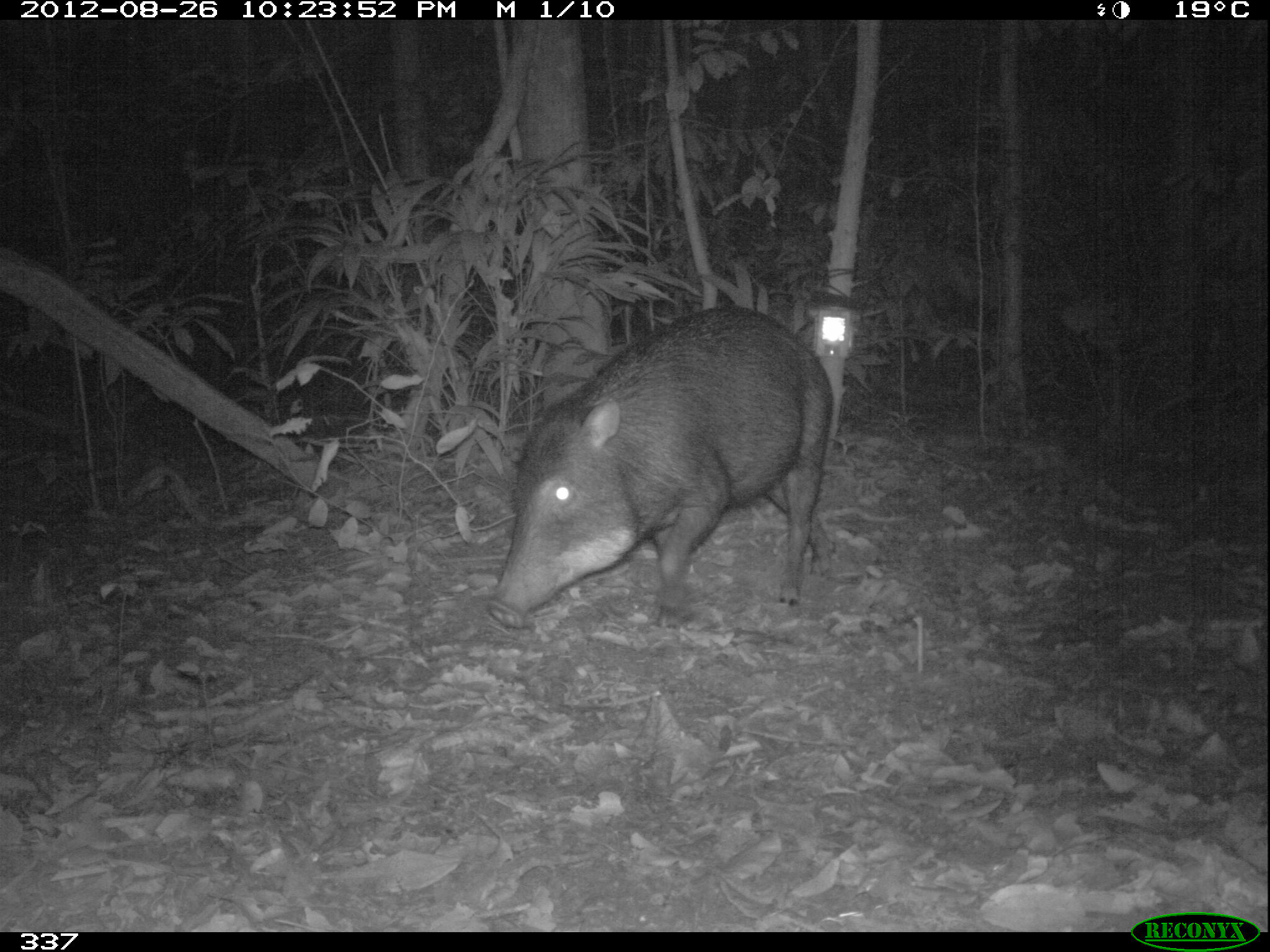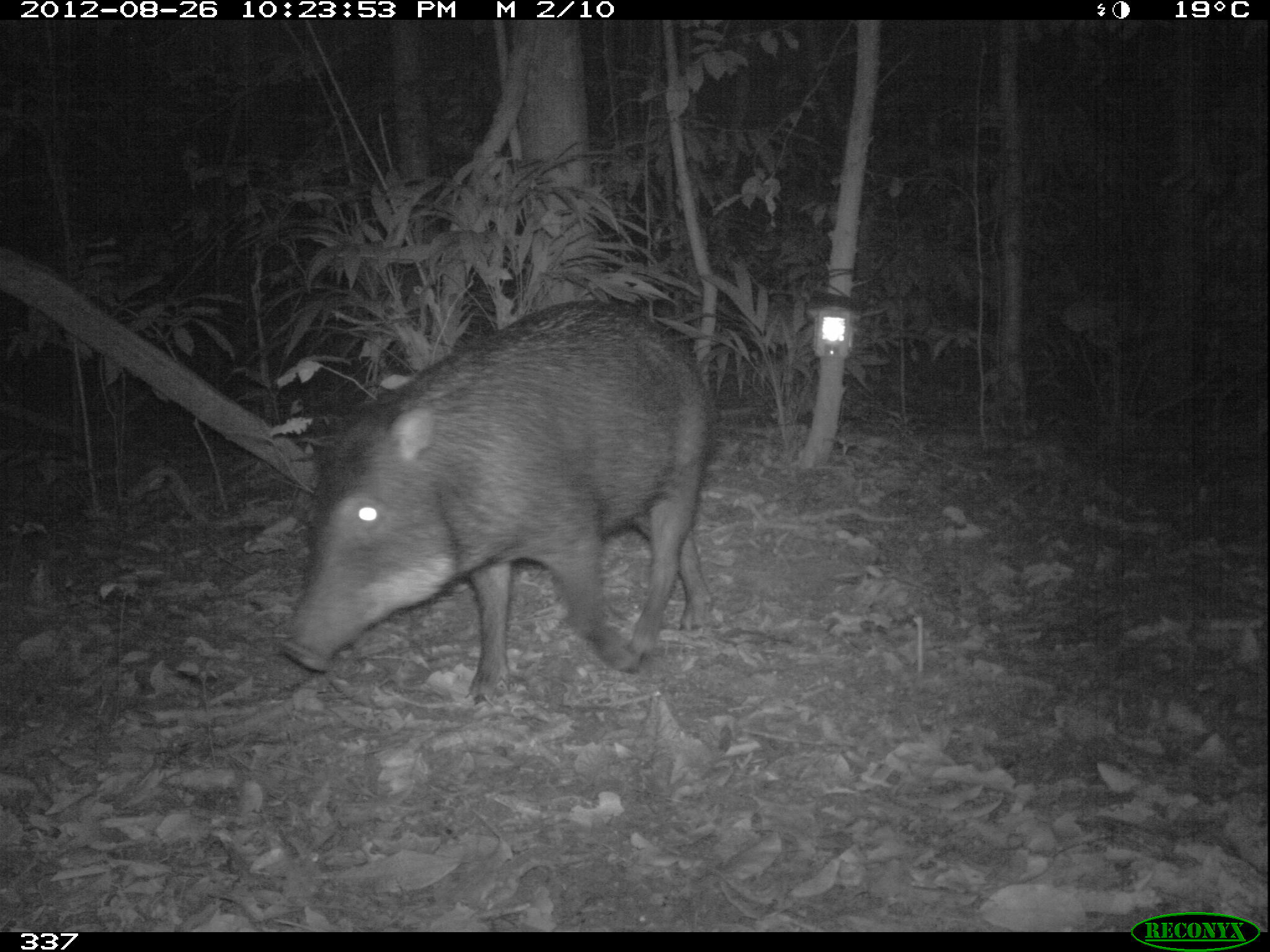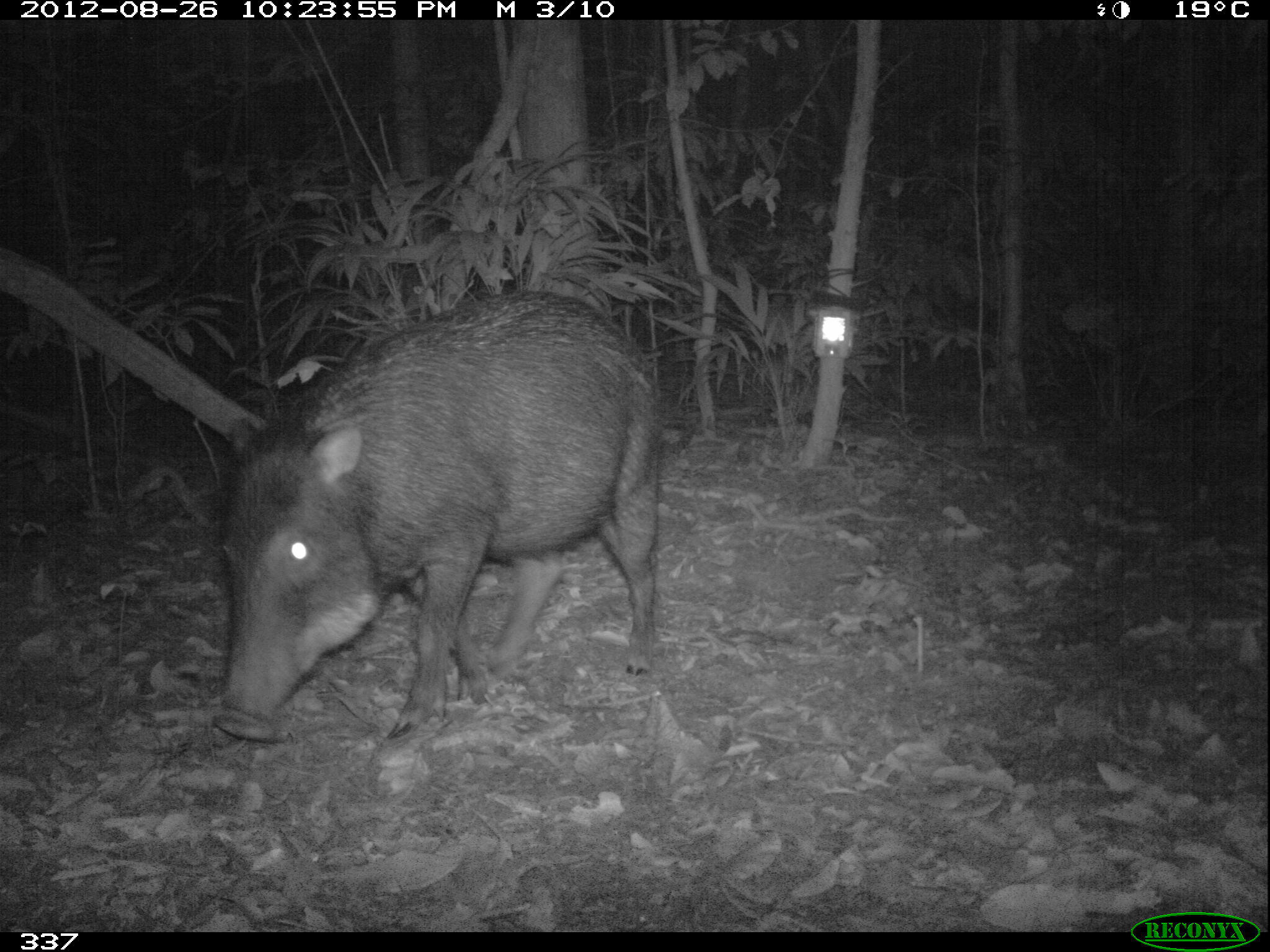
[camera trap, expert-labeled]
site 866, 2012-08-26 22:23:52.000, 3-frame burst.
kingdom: Animalia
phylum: Chordata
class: Mammalia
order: Artiodactyla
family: Tayassuidae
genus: Tayassu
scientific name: Tayassu pecari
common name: white-lipped peccary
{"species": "Tayassu pecari (white-lipped peccary)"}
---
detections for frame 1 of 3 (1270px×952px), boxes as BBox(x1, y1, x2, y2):
tayassu pecari: BBox(483, 304, 832, 628)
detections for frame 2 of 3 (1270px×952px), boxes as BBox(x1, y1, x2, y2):
tayassu pecari: BBox(279, 301, 711, 701)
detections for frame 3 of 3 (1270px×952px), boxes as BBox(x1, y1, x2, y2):
tayassu pecari: BBox(212, 286, 661, 745)